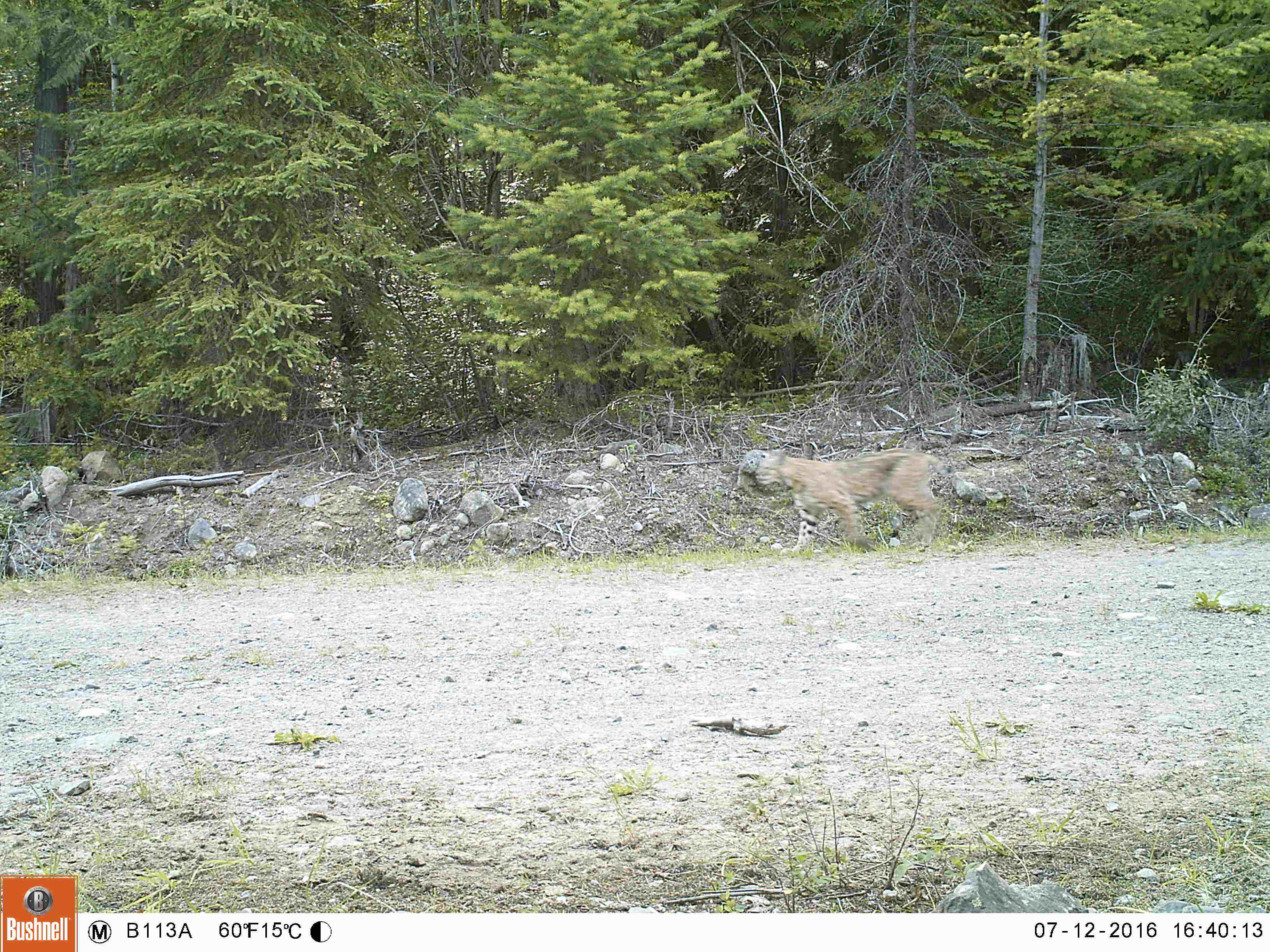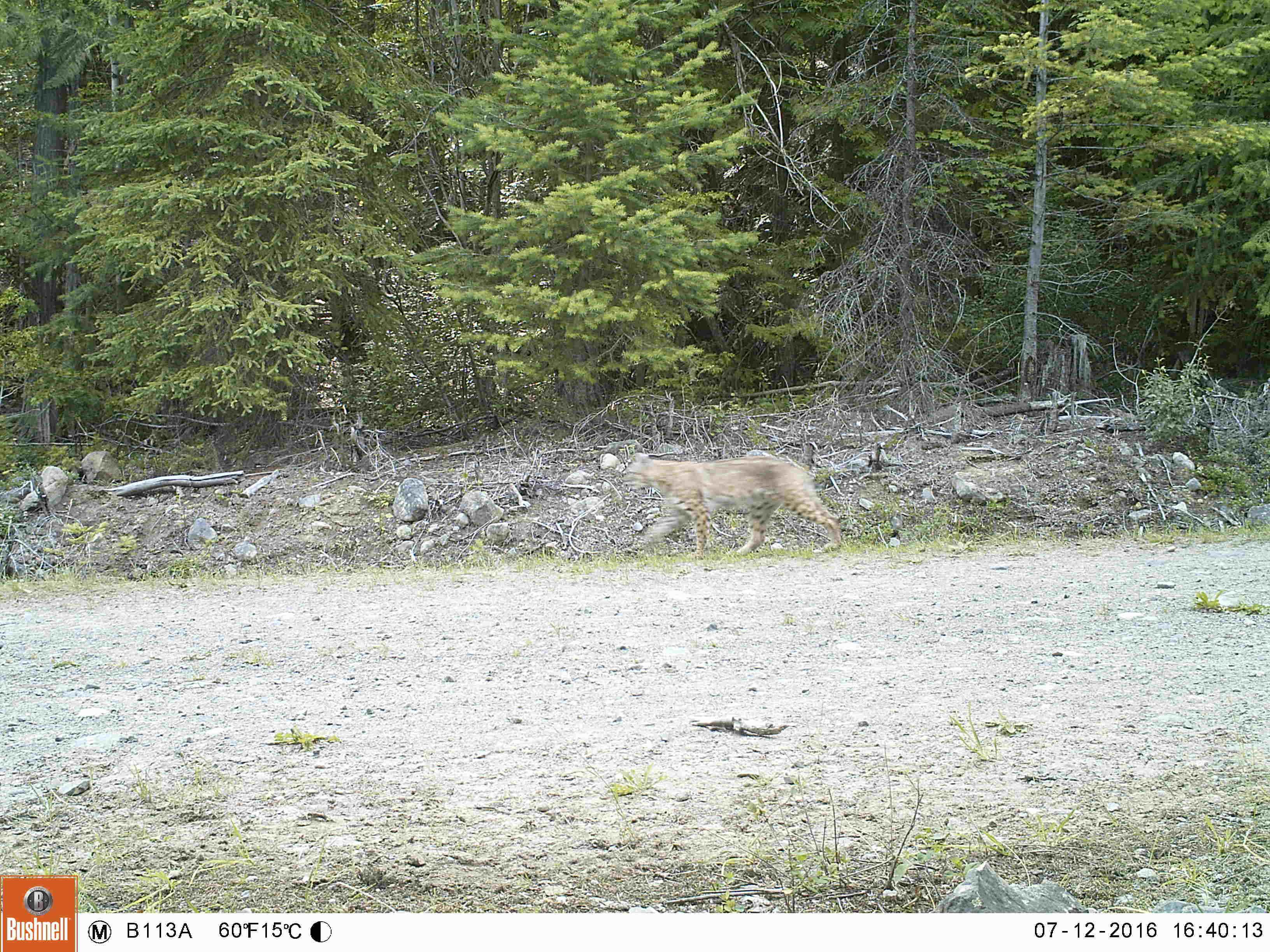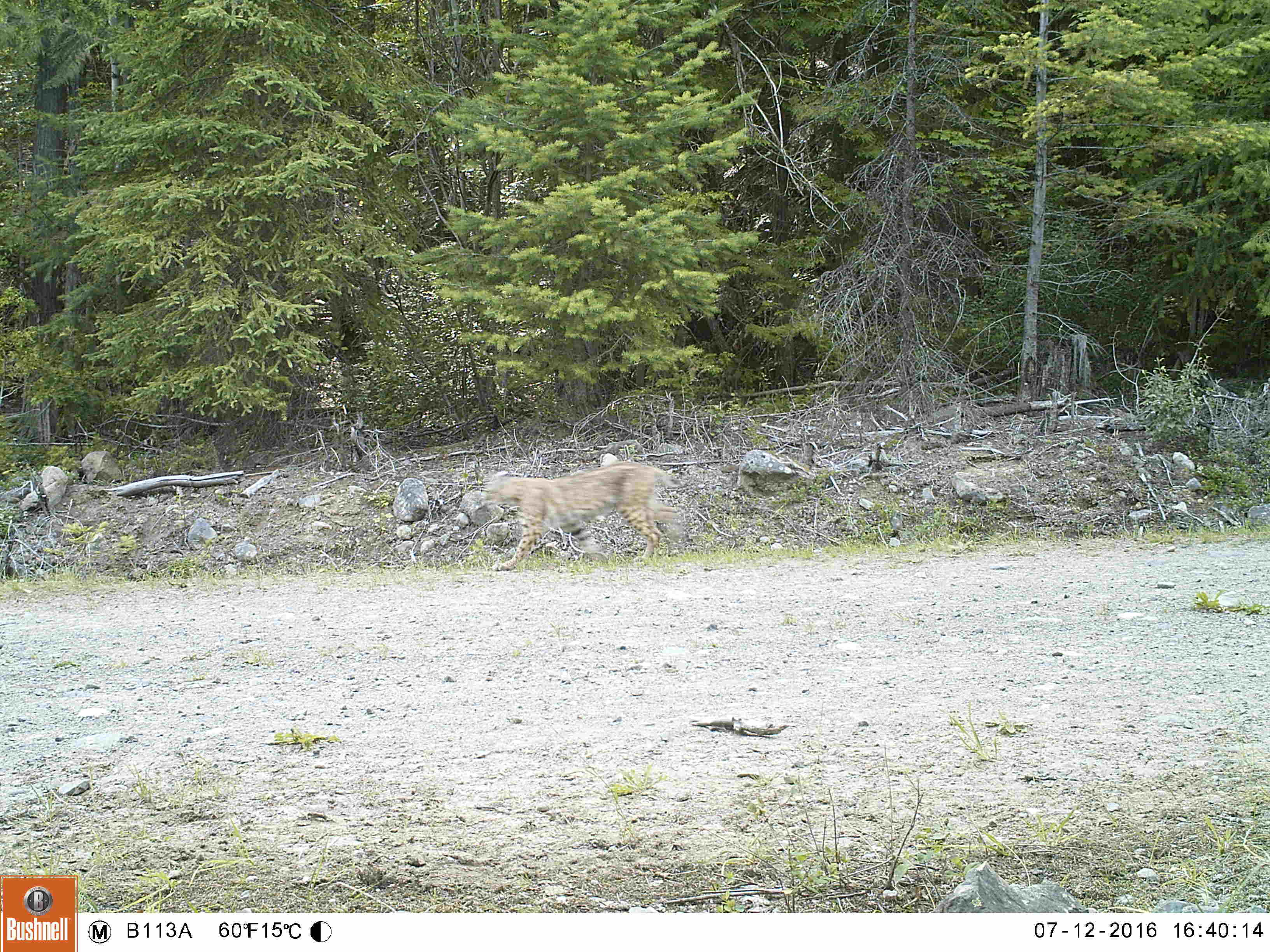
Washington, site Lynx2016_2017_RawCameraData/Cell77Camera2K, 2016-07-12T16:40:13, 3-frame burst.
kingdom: Animalia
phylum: Chordata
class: Mammalia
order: Carnivora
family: Felidae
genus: Lynx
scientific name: Lynx rufus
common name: bobcat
Lynx rufus (bobcat). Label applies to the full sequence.